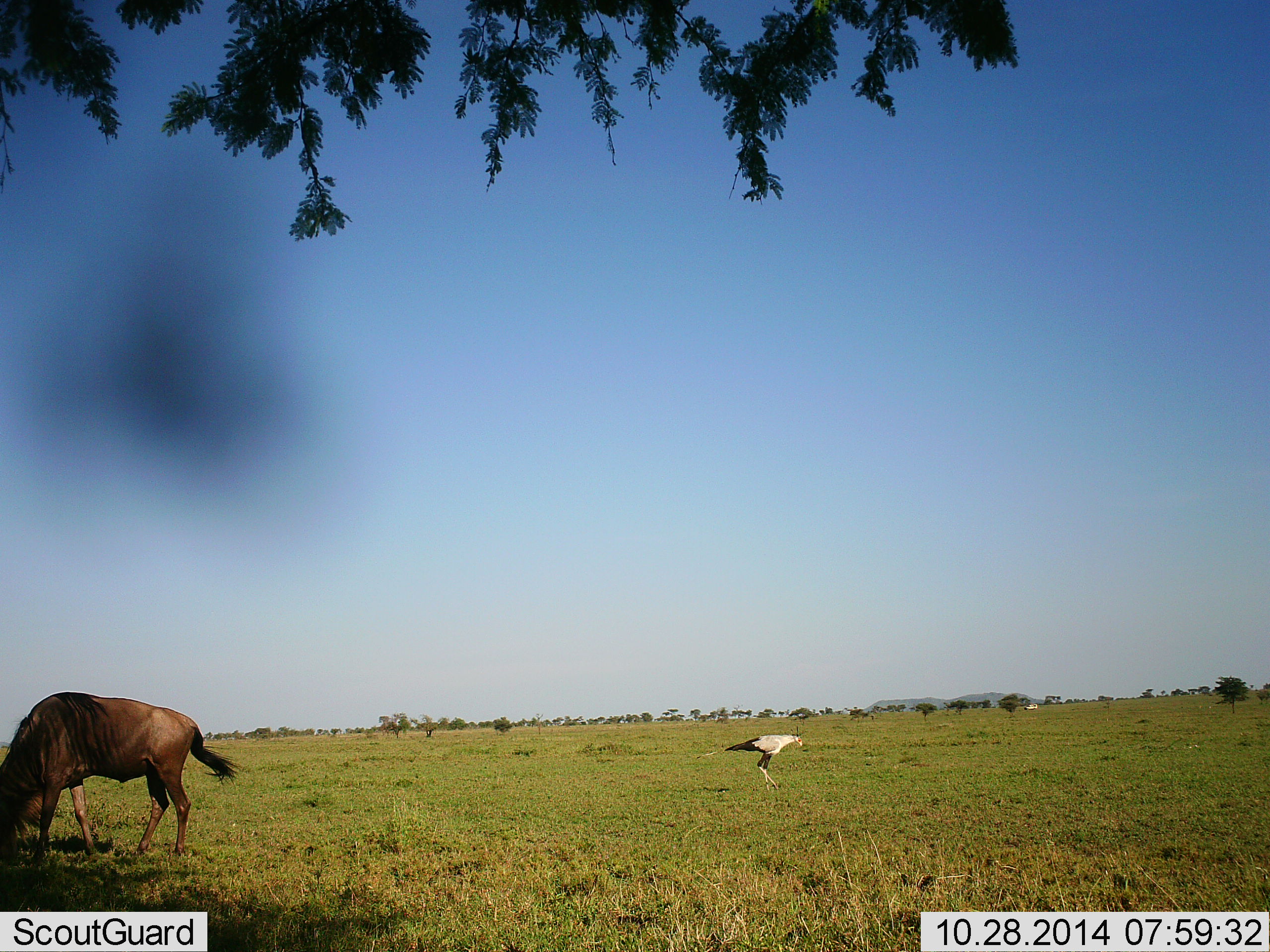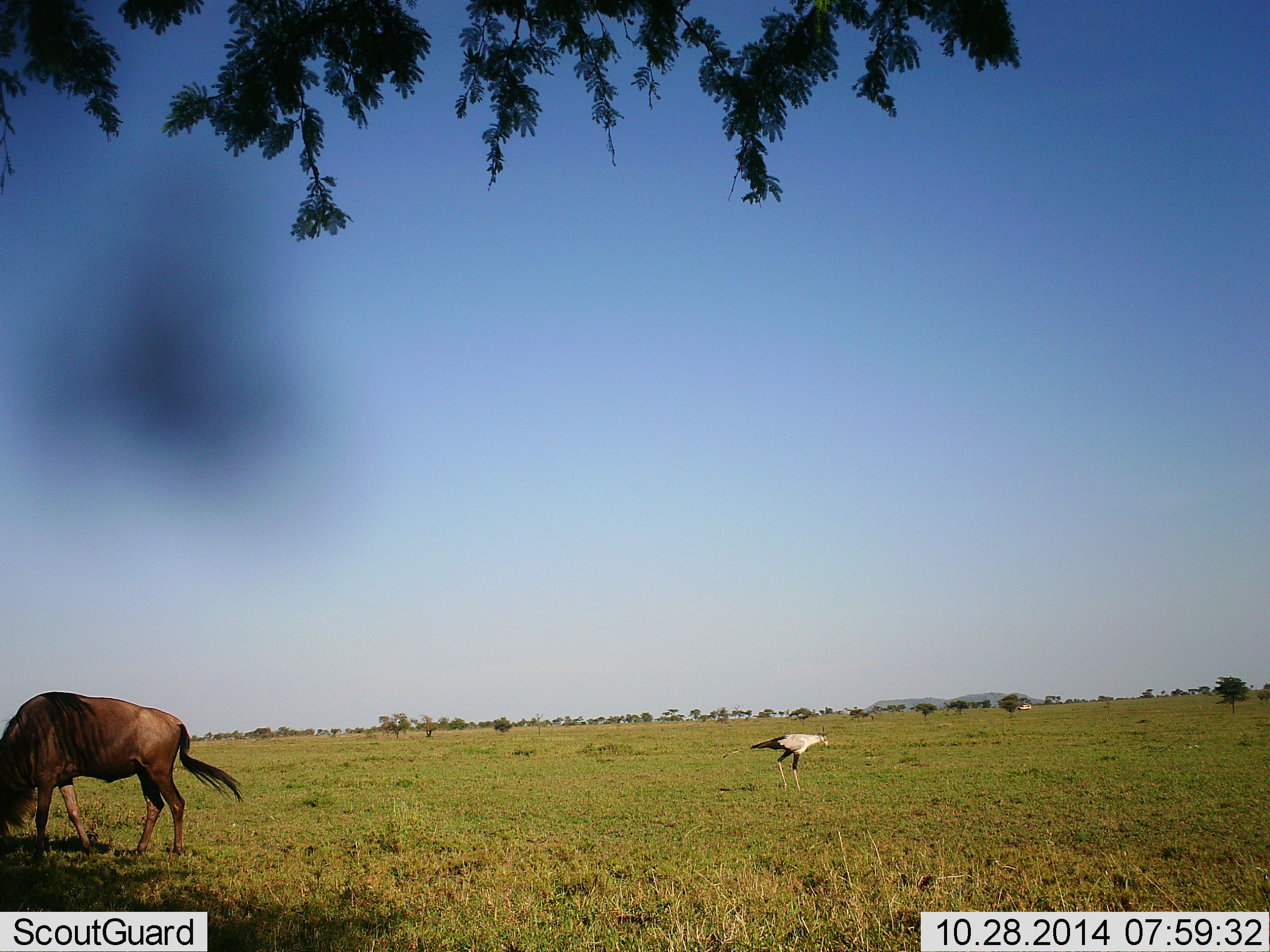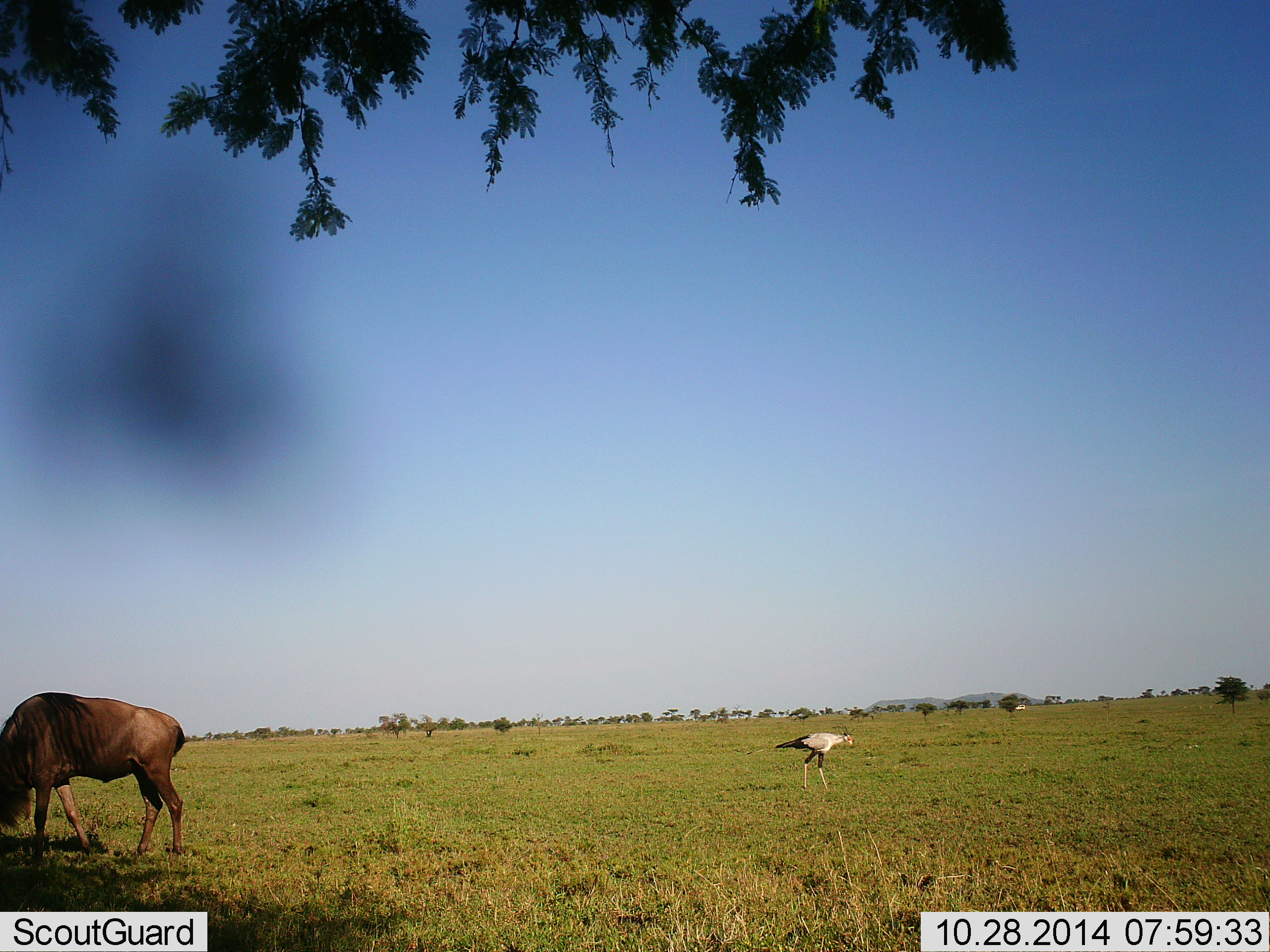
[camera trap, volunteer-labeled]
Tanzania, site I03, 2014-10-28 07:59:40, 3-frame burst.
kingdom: Animalia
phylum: Chordata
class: Aves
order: Accipitriformes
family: Sagittariidae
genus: Sagittarius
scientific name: Sagittarius serpentarius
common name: secretary bird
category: secretarybird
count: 1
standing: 0%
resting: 0%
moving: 93%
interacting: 0%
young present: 0%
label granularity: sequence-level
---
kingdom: Animalia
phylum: Chordata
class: Mammalia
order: Artiodactyla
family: Bovidae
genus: Connochaetes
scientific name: Connochaetes taurinus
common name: blue wildebeest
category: wildebeest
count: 1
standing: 19%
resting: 0%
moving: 6%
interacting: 0%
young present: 0%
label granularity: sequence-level